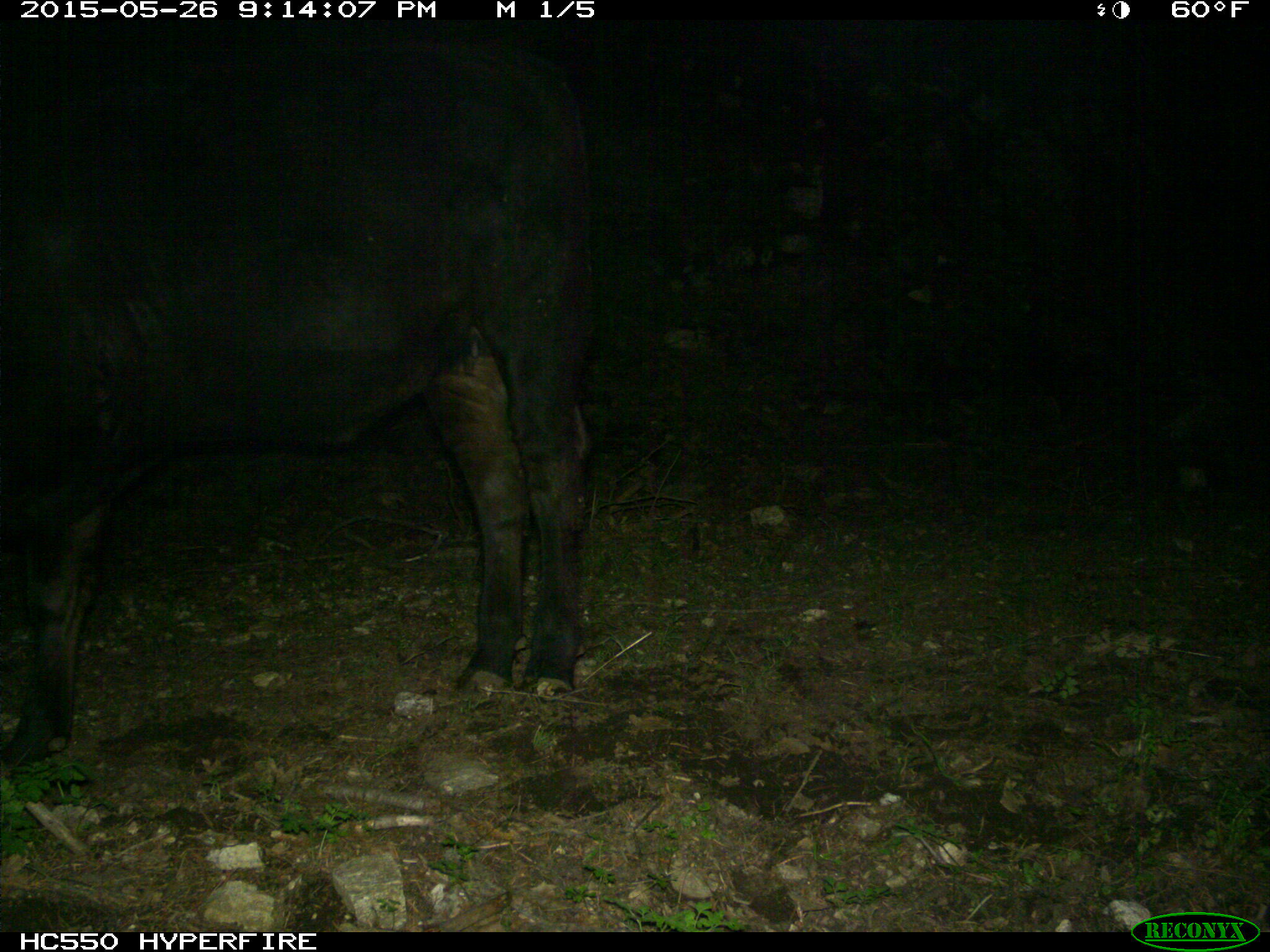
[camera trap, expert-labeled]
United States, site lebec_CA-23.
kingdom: Animalia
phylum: Chordata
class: Mammalia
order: Artiodactyla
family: Bovidae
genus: Bos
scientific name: Bos taurus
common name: domestic cow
Bos taurus (domestic cow).